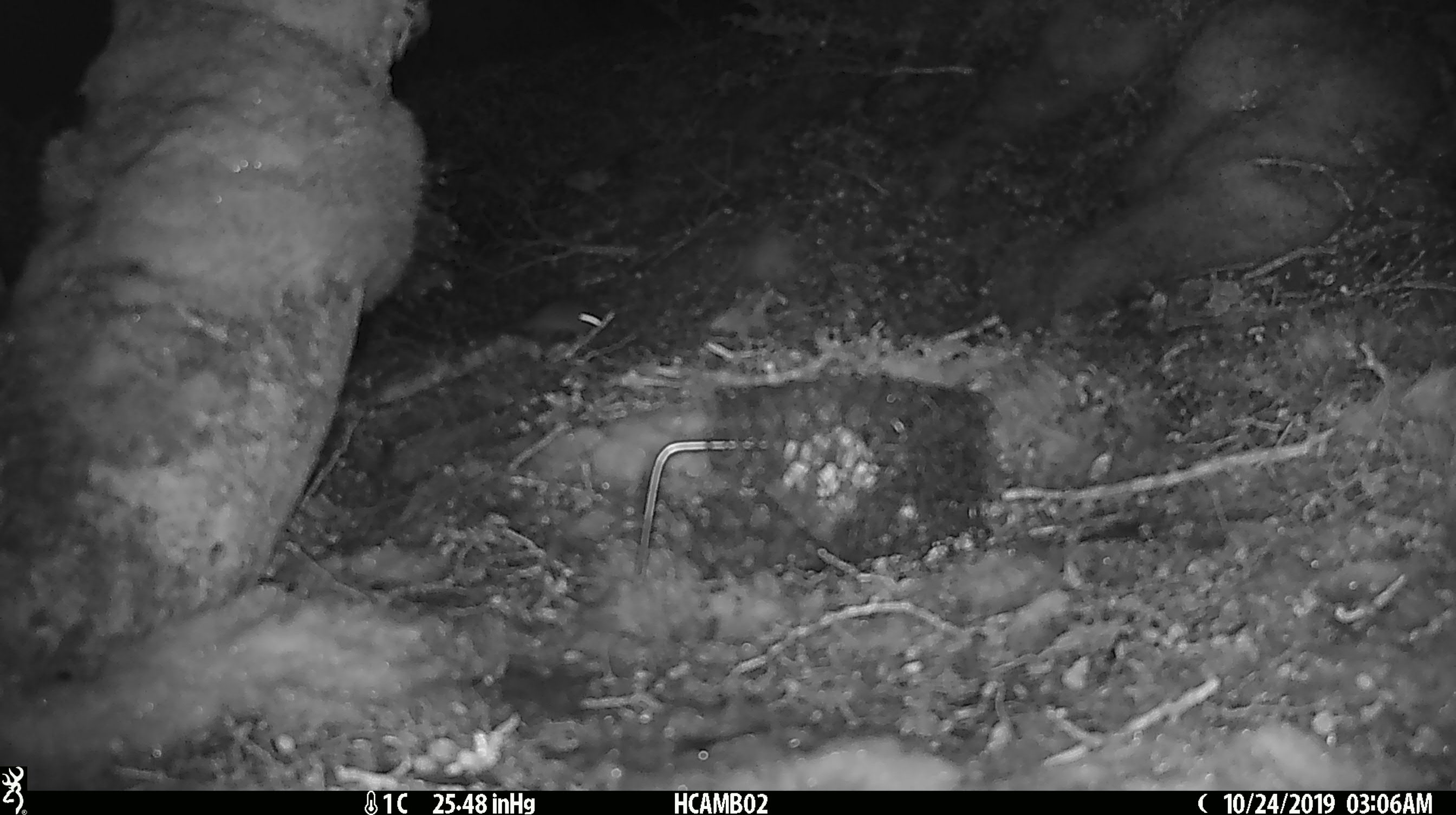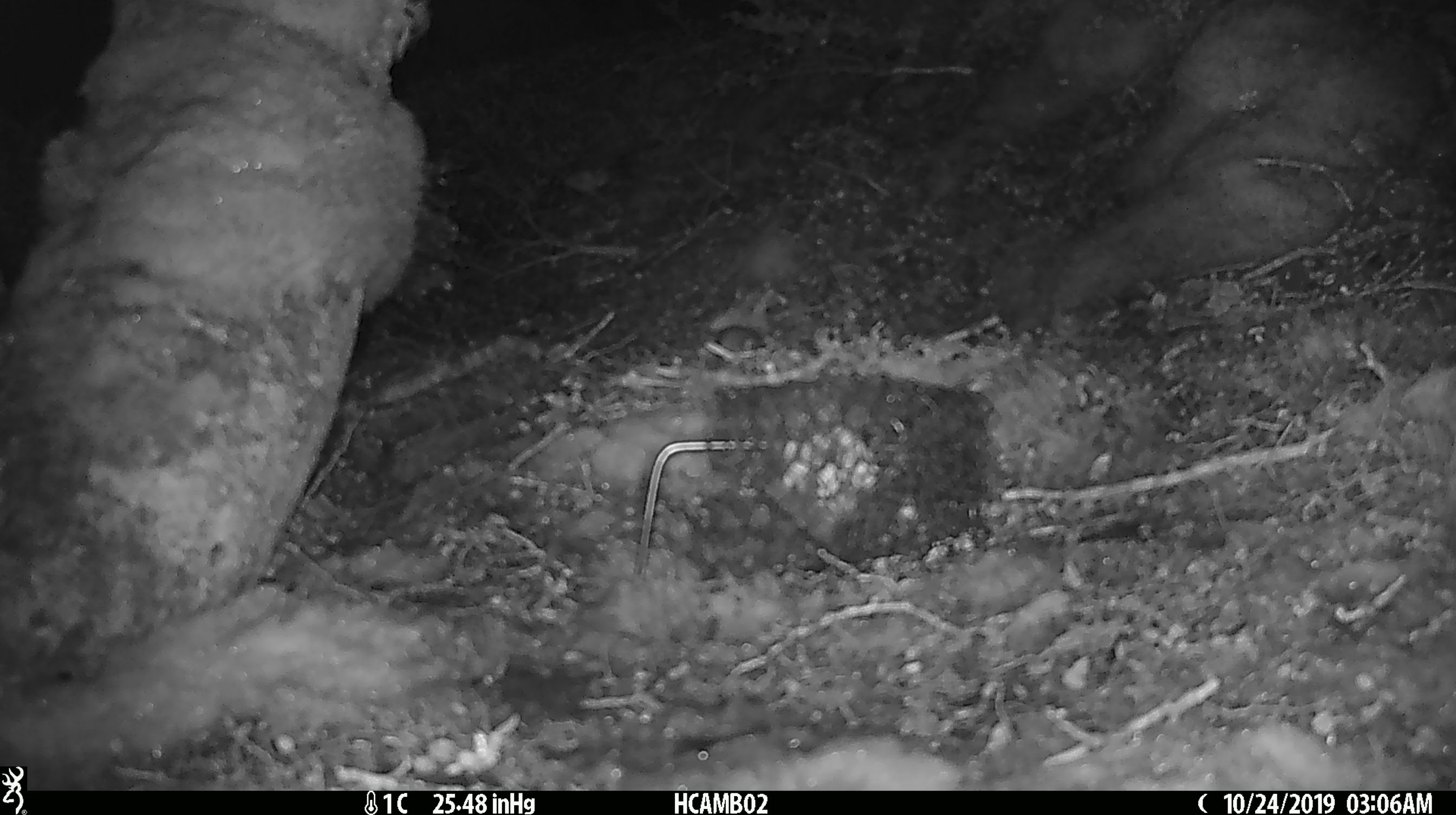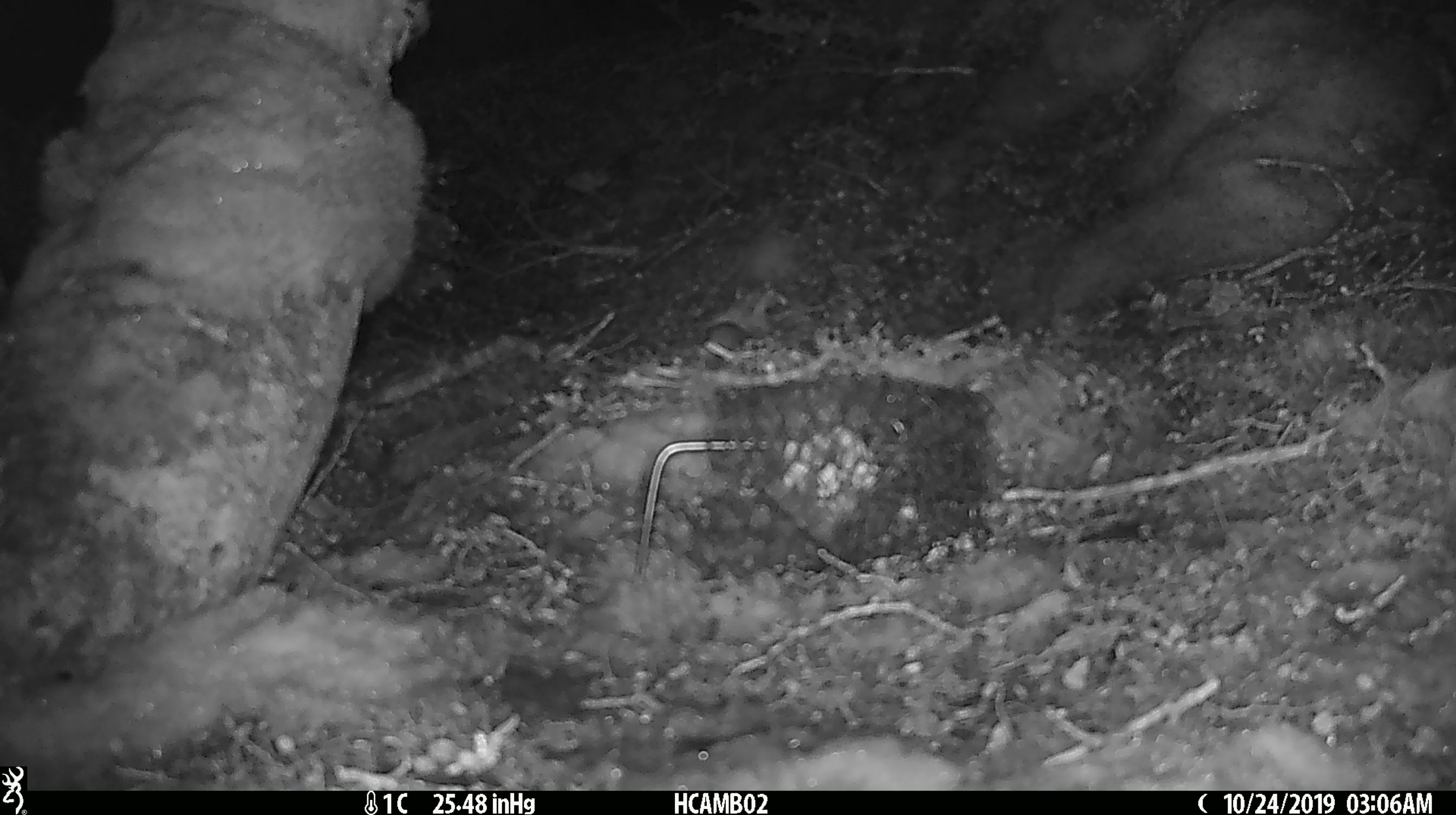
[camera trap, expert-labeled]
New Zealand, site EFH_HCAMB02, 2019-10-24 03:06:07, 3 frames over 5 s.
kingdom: Animalia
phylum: Chordata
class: Mammalia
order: Rodentia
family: Muridae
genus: Mus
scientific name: Mus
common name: mouse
Mouse (Mus).